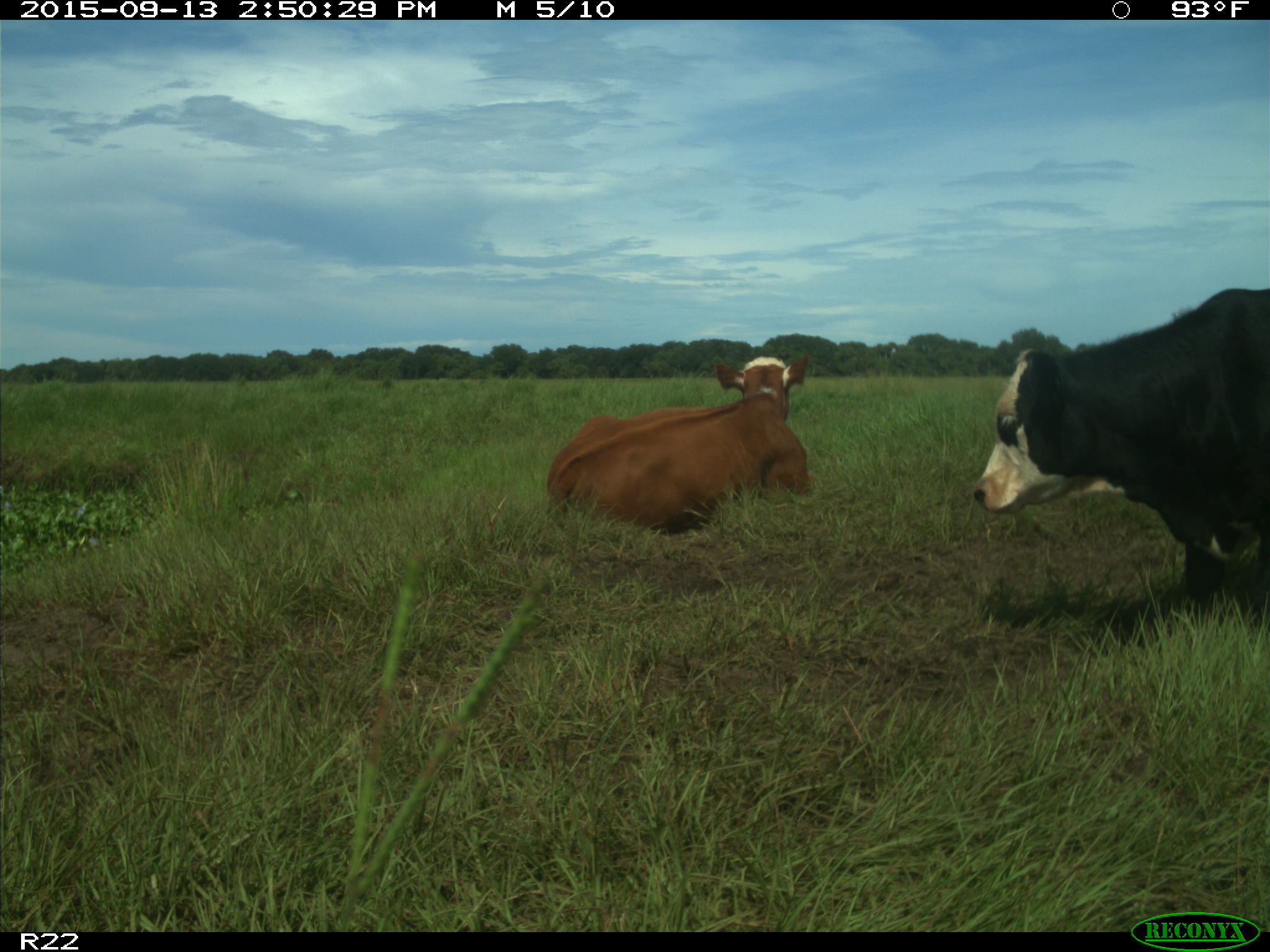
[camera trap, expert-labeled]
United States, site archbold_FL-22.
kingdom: Animalia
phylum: Chordata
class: Mammalia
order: Artiodactyla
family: Bovidae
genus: Bos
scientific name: Bos taurus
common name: domestic cow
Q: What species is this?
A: Bos taurus (domestic cow).